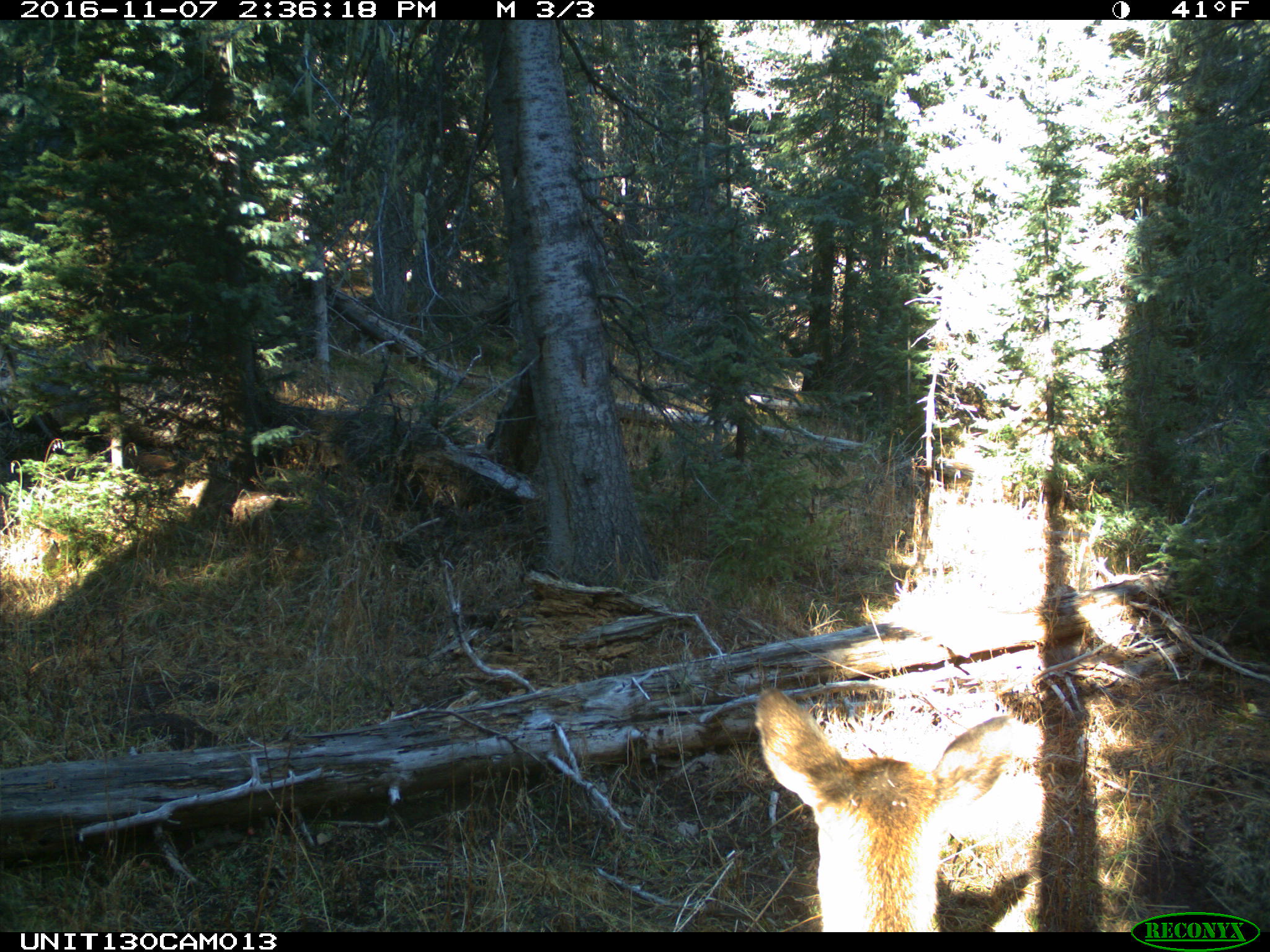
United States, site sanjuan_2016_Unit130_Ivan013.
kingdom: Animalia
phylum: Chordata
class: Mammalia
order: Artiodactyla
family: Cervidae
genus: Cervus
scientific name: Cervus elaphus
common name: red deer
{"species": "Cervus elaphus (red deer)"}